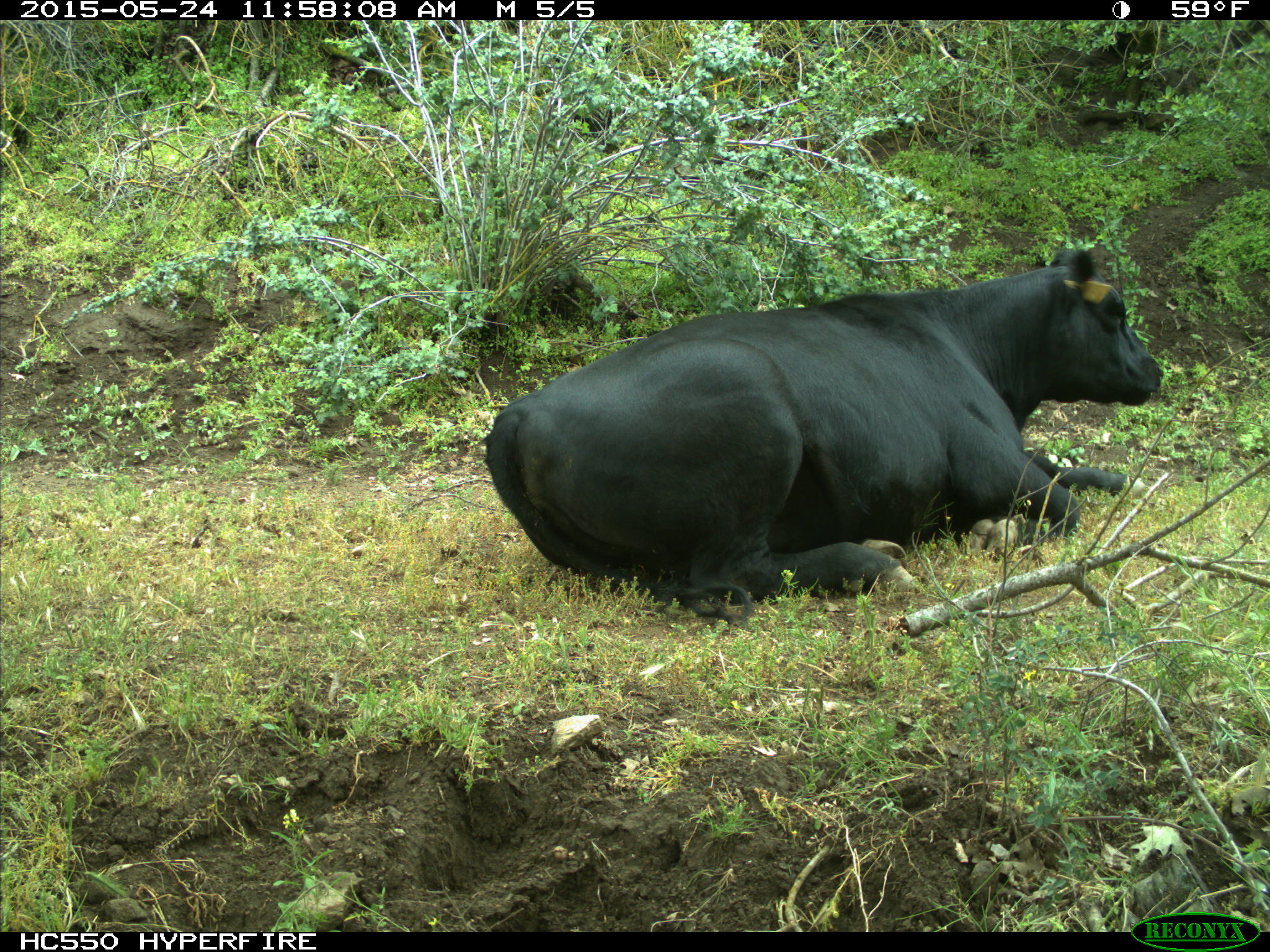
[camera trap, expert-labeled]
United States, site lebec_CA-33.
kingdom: Animalia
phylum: Chordata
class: Mammalia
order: Artiodactyla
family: Bovidae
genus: Bos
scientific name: Bos taurus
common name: domestic cow